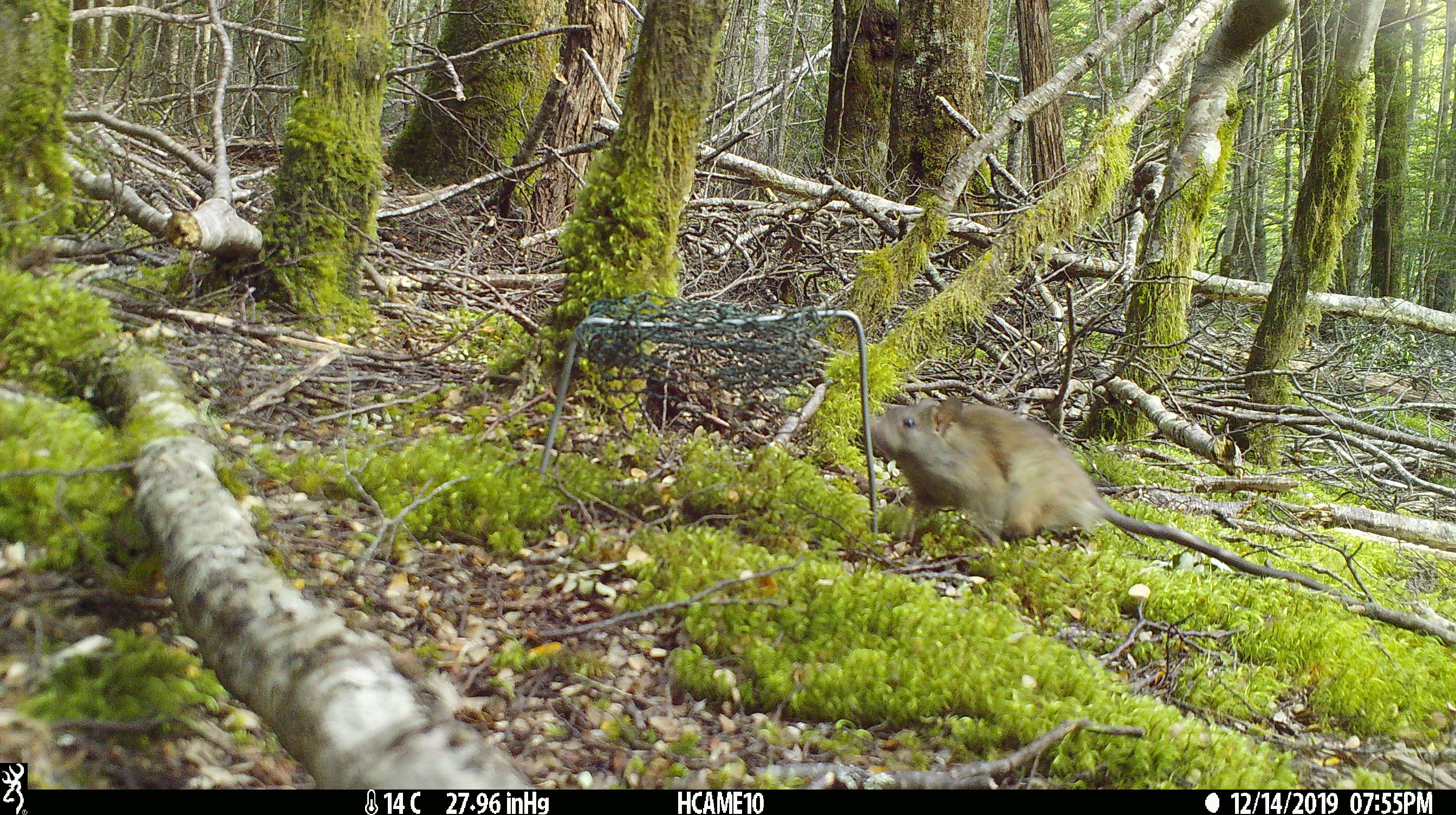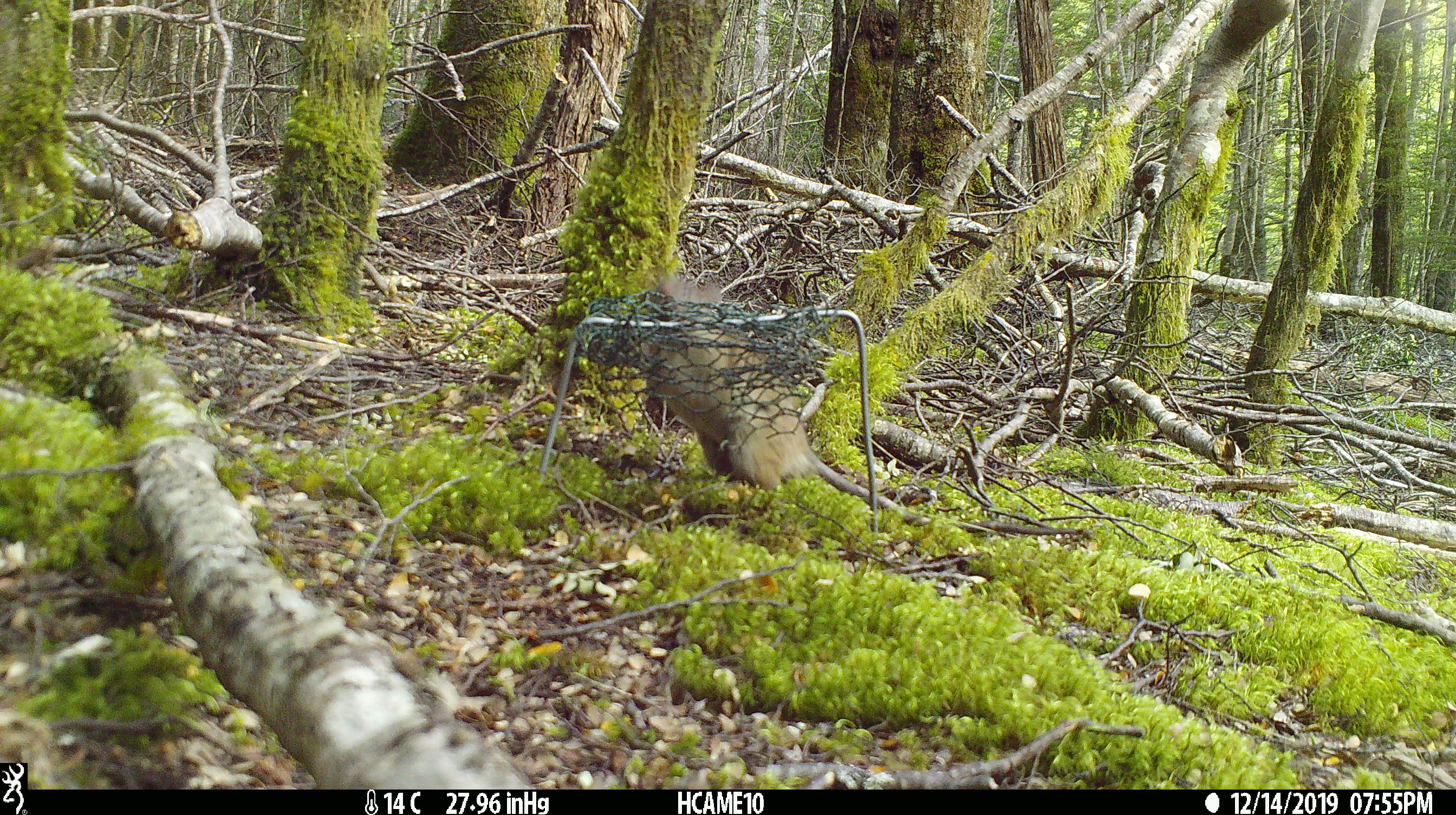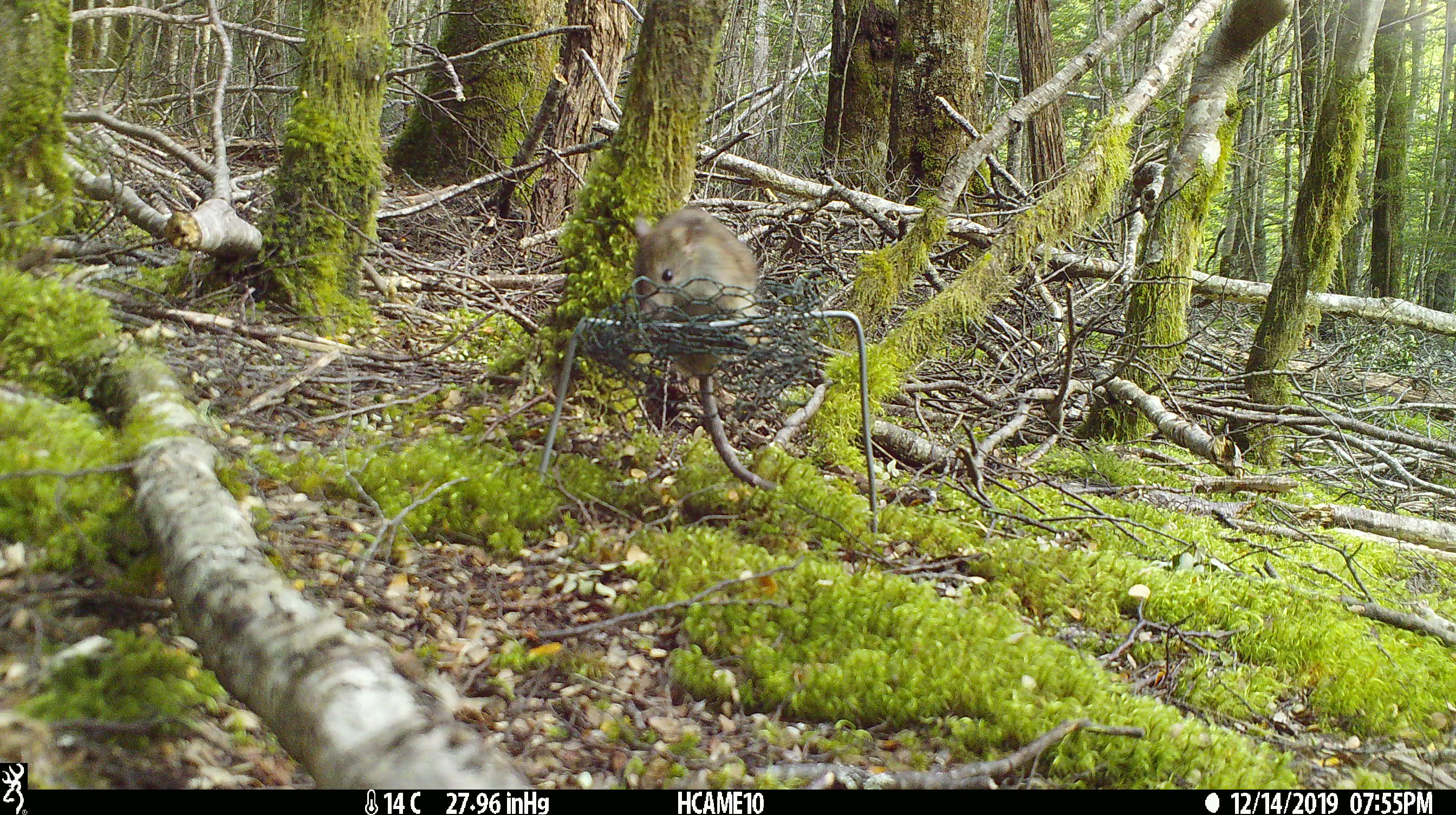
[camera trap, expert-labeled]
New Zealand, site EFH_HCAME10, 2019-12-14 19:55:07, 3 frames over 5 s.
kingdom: Animalia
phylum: Chordata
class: Mammalia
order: Rodentia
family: Muridae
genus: Rattus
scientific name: Rattus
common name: rat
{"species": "rat (Rattus)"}